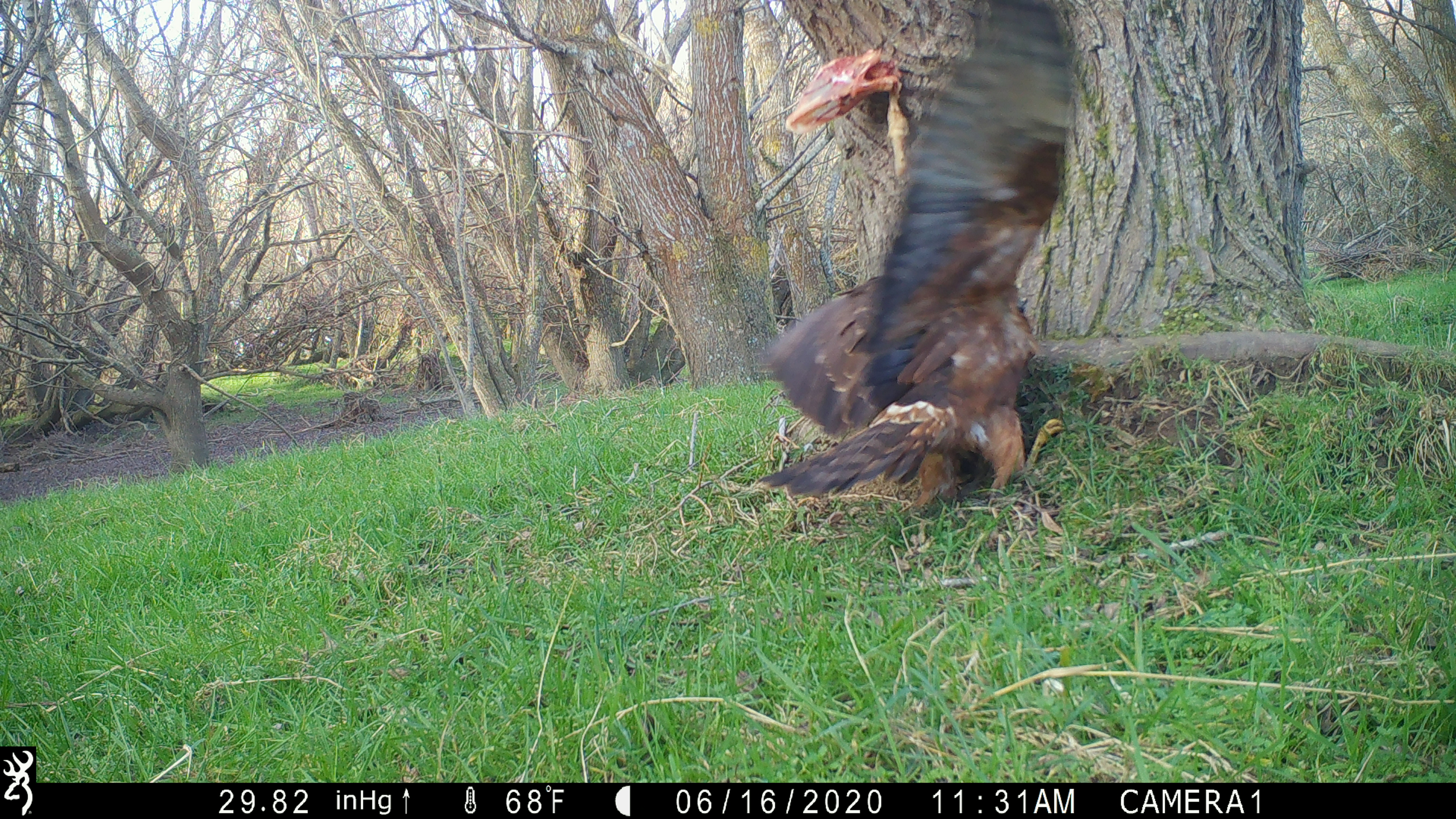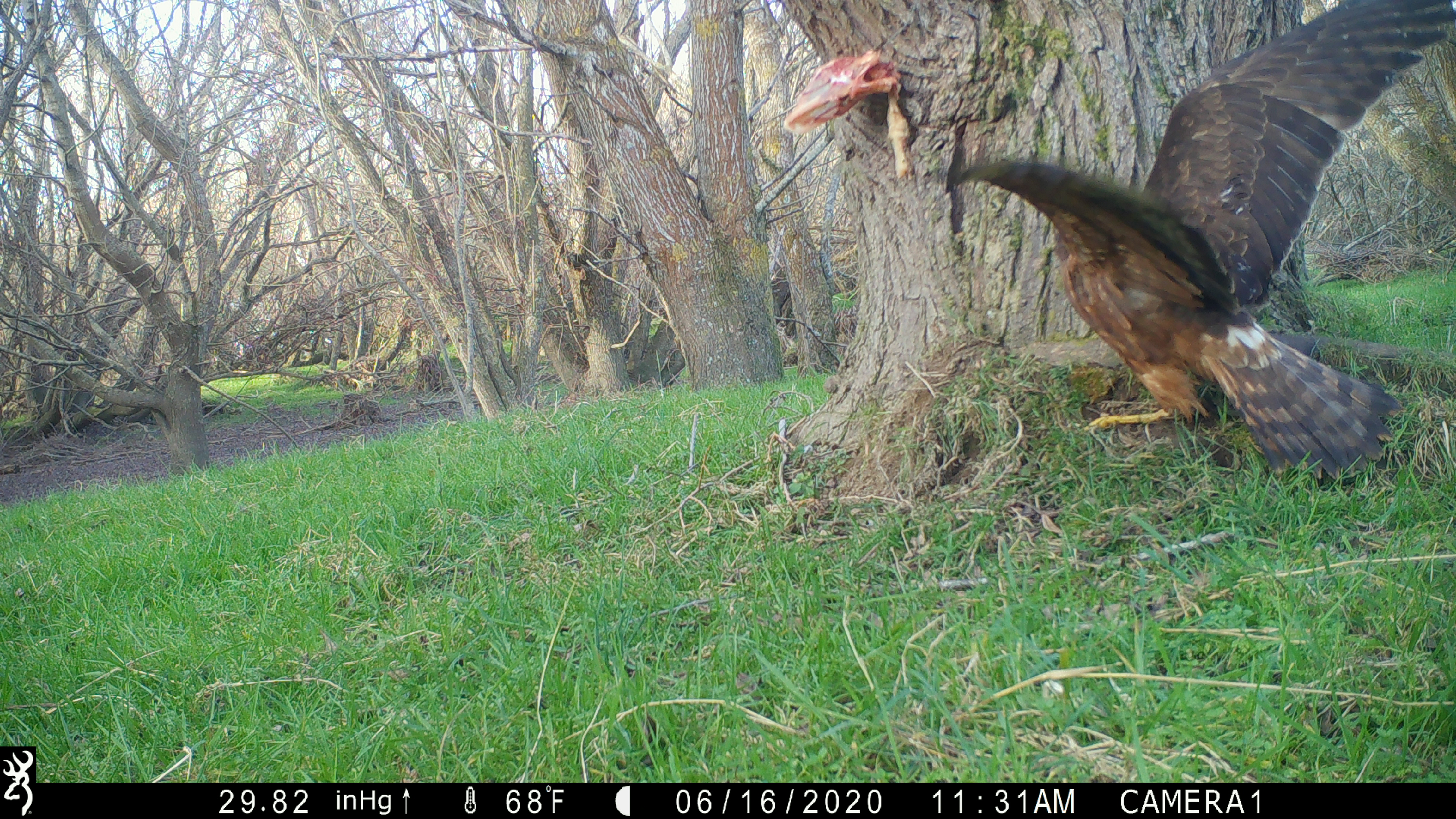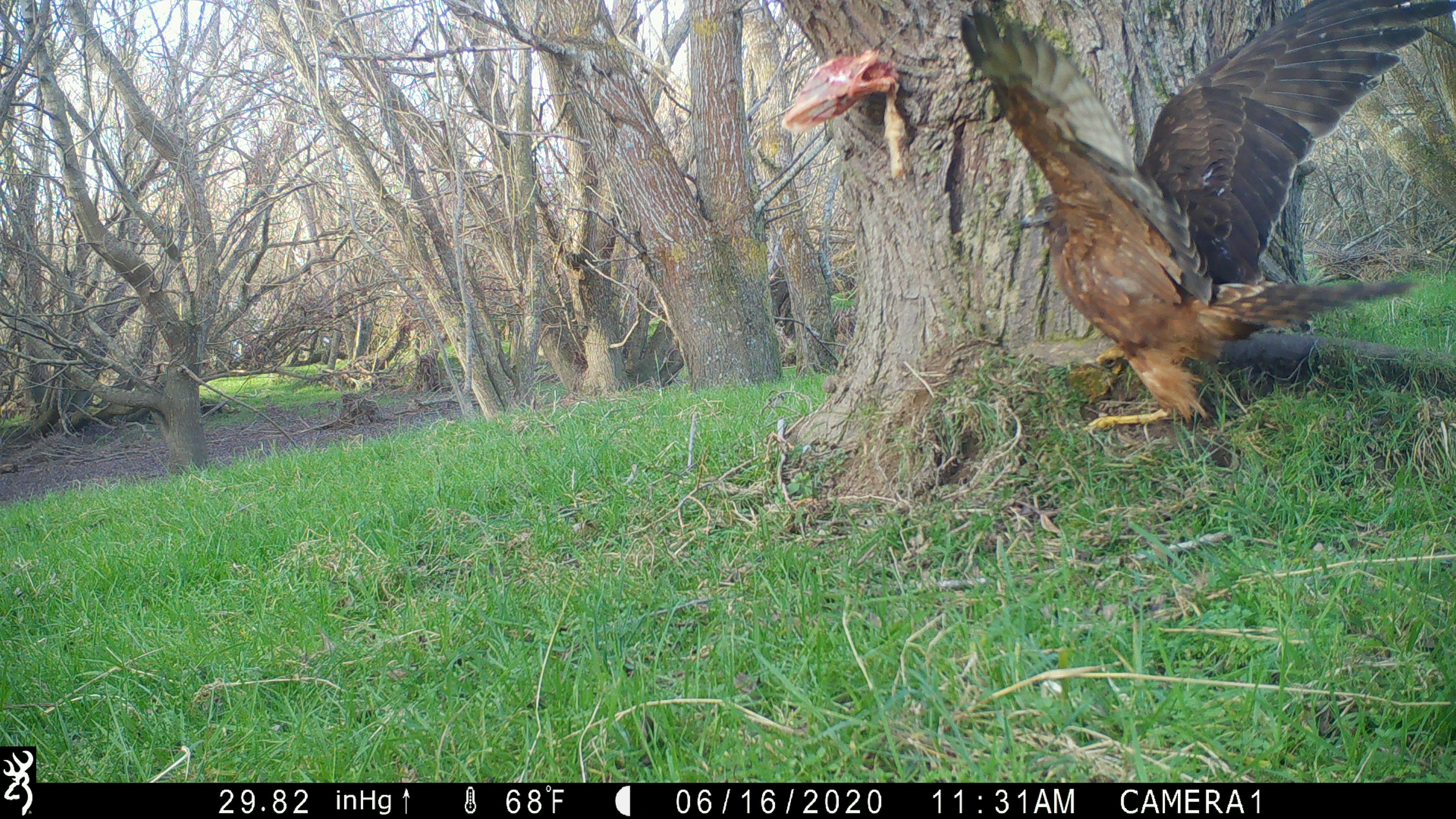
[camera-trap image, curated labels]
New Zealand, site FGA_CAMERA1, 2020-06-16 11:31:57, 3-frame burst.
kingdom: Animalia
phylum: Chordata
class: Aves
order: Accipitriformes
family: Accipitridae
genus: Circus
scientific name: Circus approximans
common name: swamp harrier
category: harrier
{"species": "harrier (swamp harrier) (Circus approximans)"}